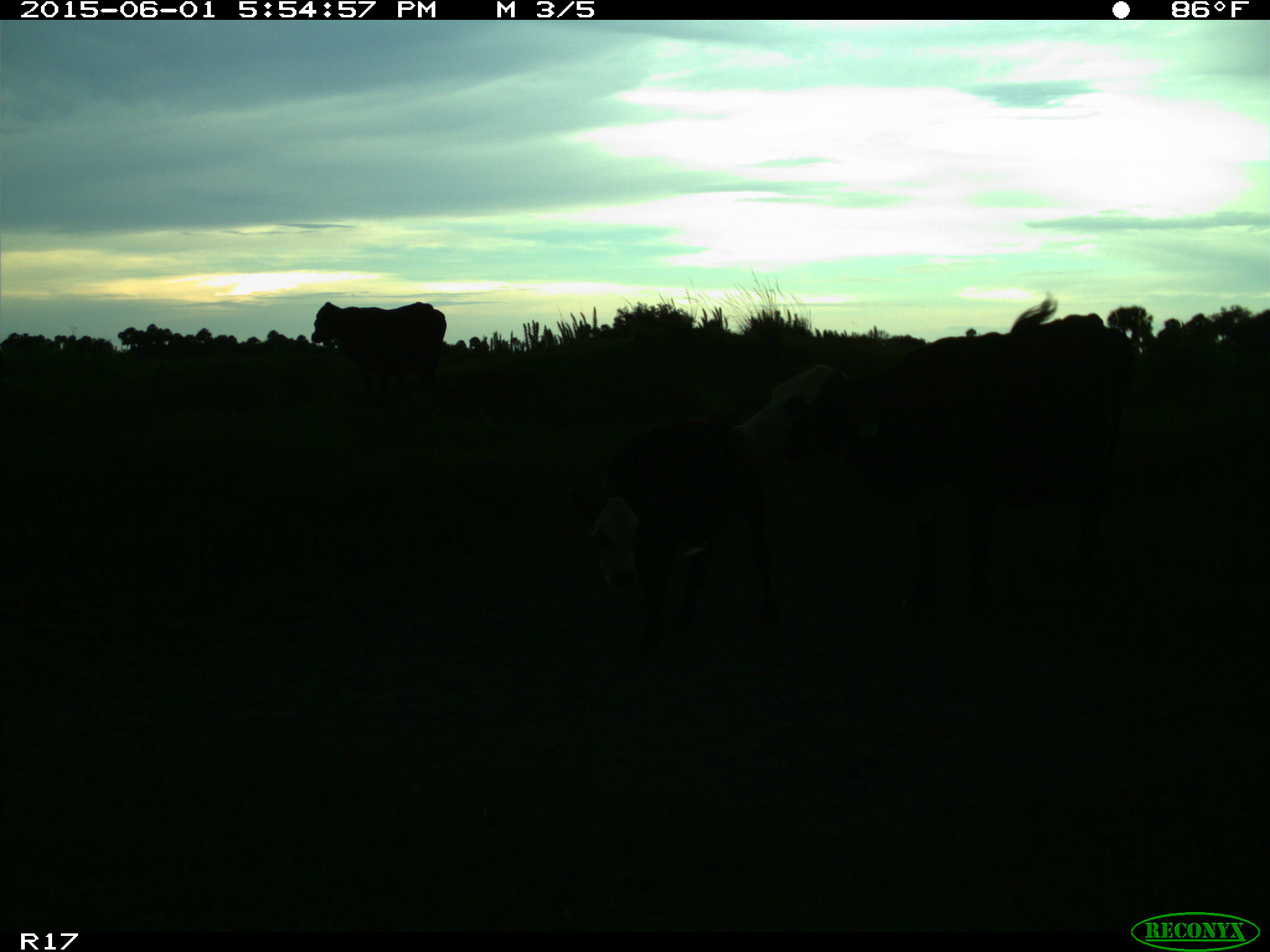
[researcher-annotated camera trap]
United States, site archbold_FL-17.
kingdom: Animalia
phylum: Chordata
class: Mammalia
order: Artiodactyla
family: Bovidae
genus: Bos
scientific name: Bos taurus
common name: domestic cow